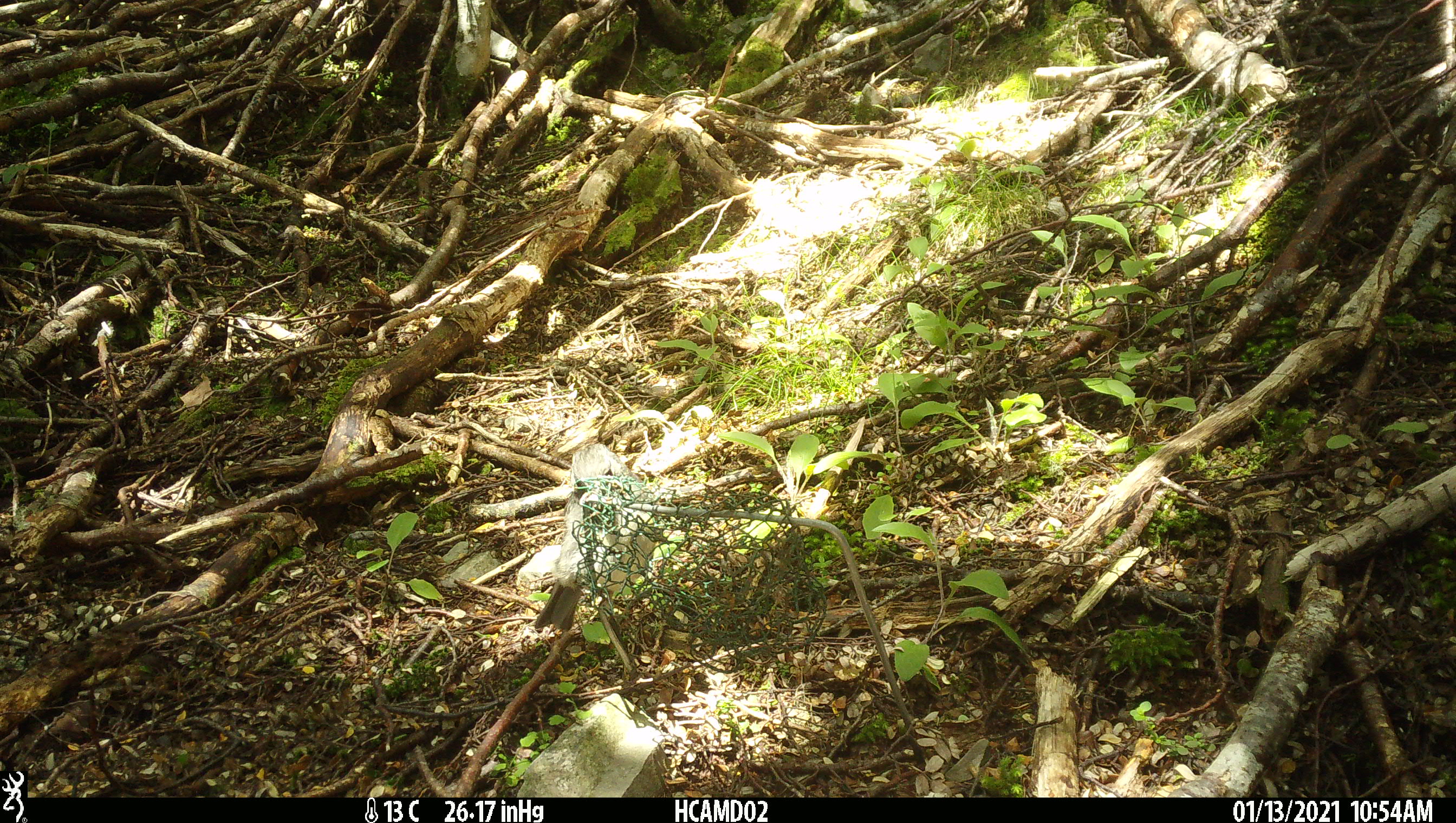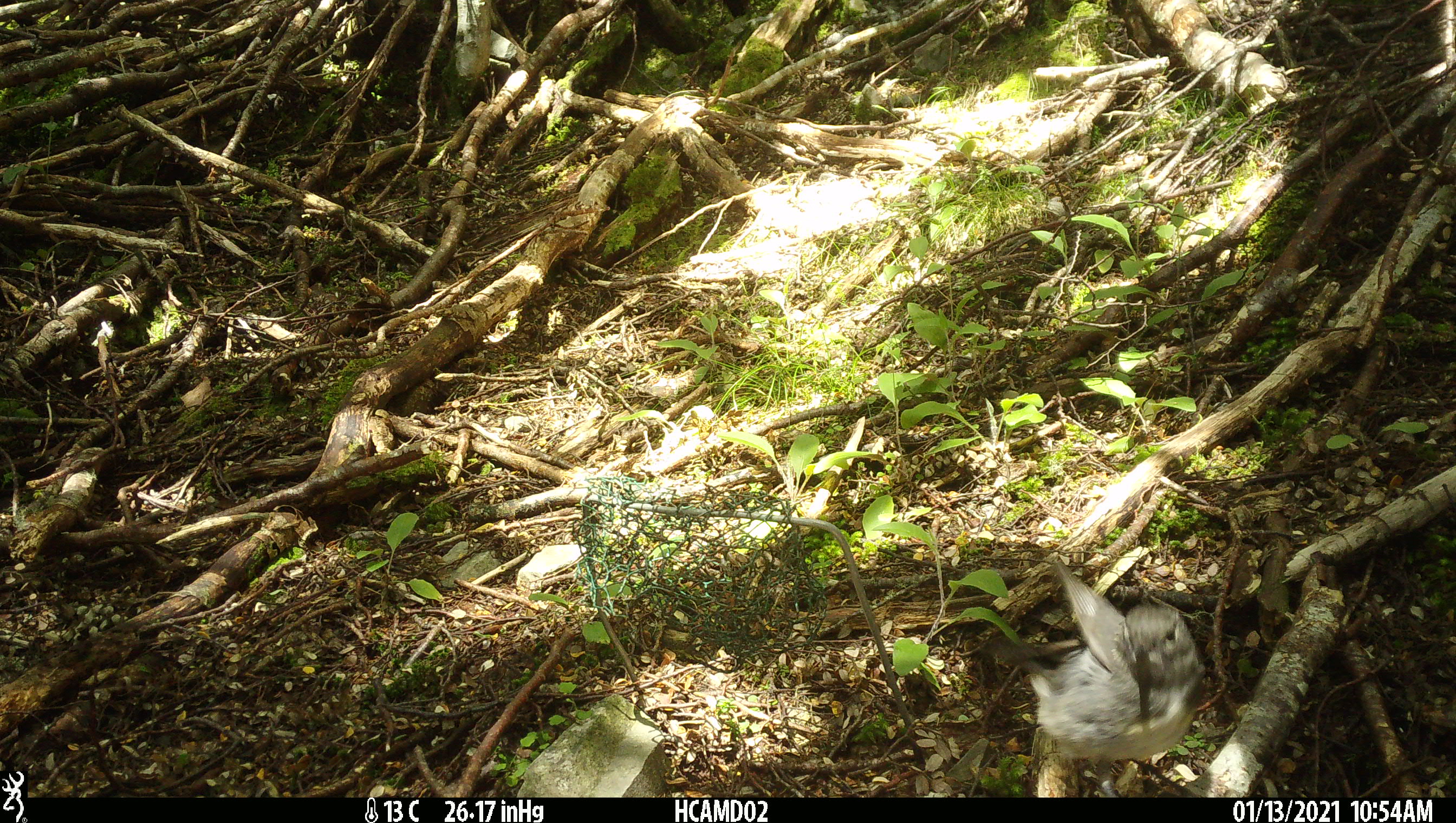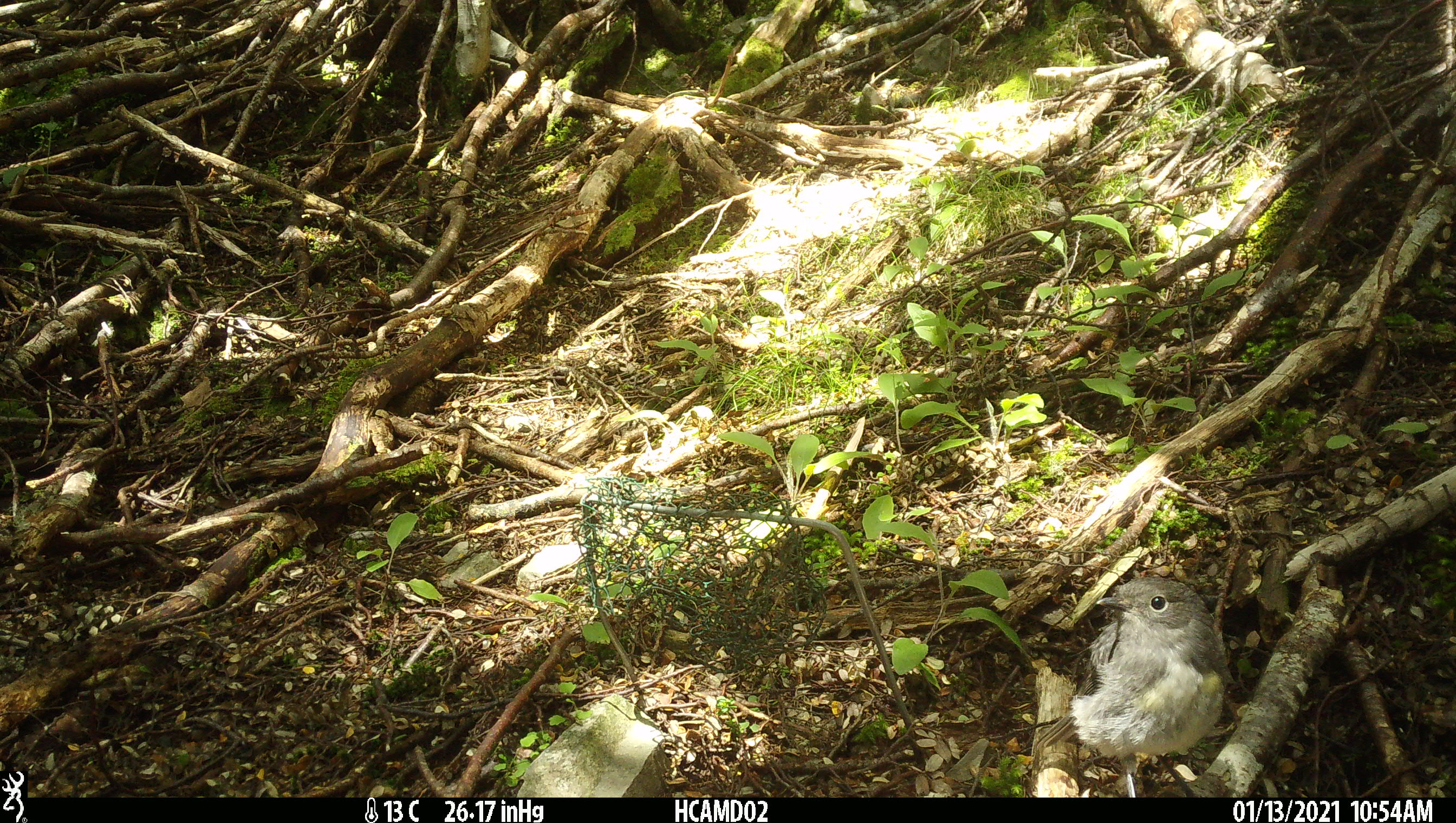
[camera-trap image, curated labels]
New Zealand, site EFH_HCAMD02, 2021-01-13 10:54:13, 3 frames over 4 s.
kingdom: Animalia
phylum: Chordata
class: Aves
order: Passeriformes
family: Petroicidae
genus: Petroica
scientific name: Petroica australis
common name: new zealand robin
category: robin